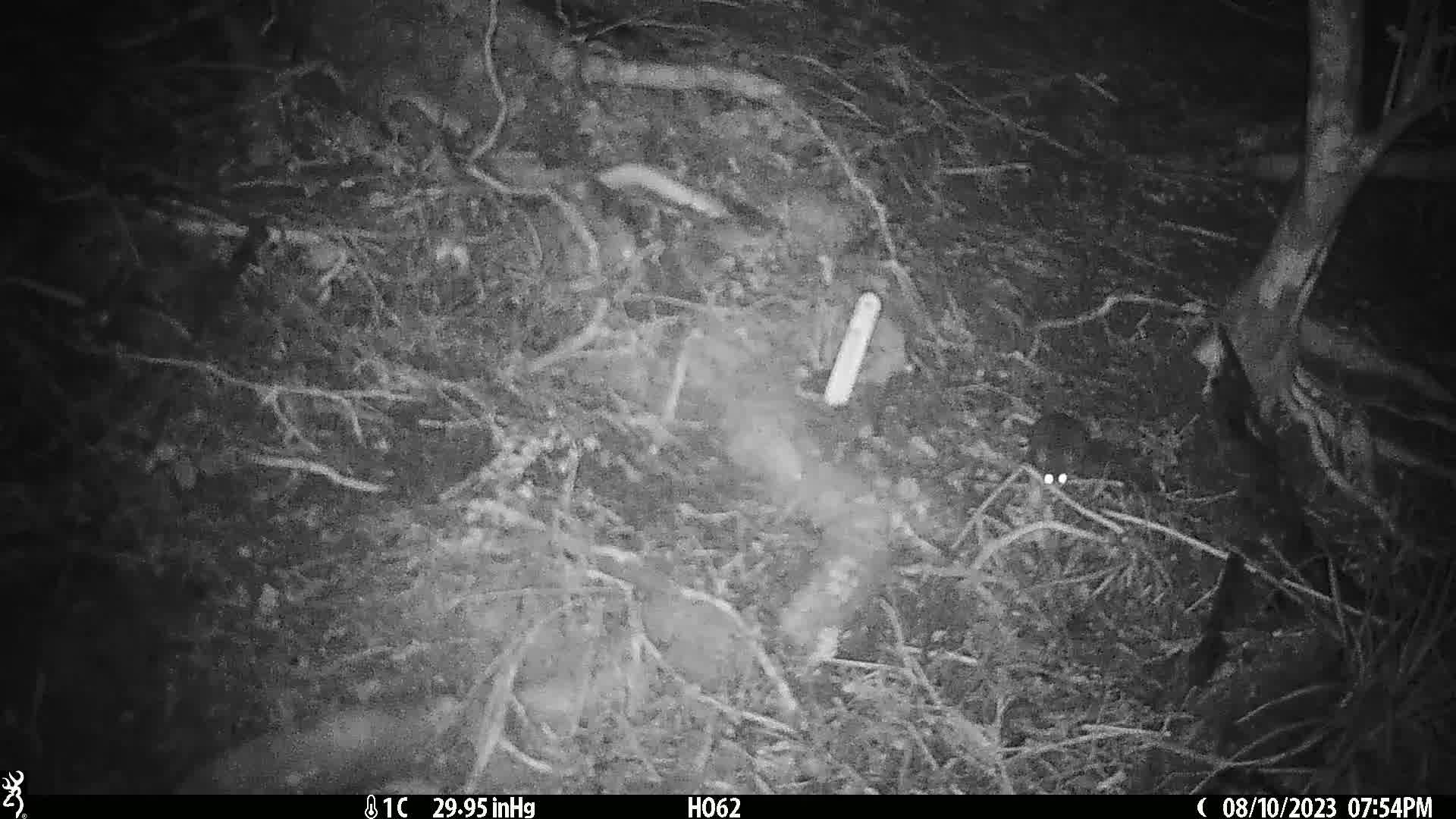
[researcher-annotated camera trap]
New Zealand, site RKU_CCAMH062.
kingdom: Animalia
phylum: Chordata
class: Mammalia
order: Rodentia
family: Muridae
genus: Rattus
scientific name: Rattus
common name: rat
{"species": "rat (Rattus)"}